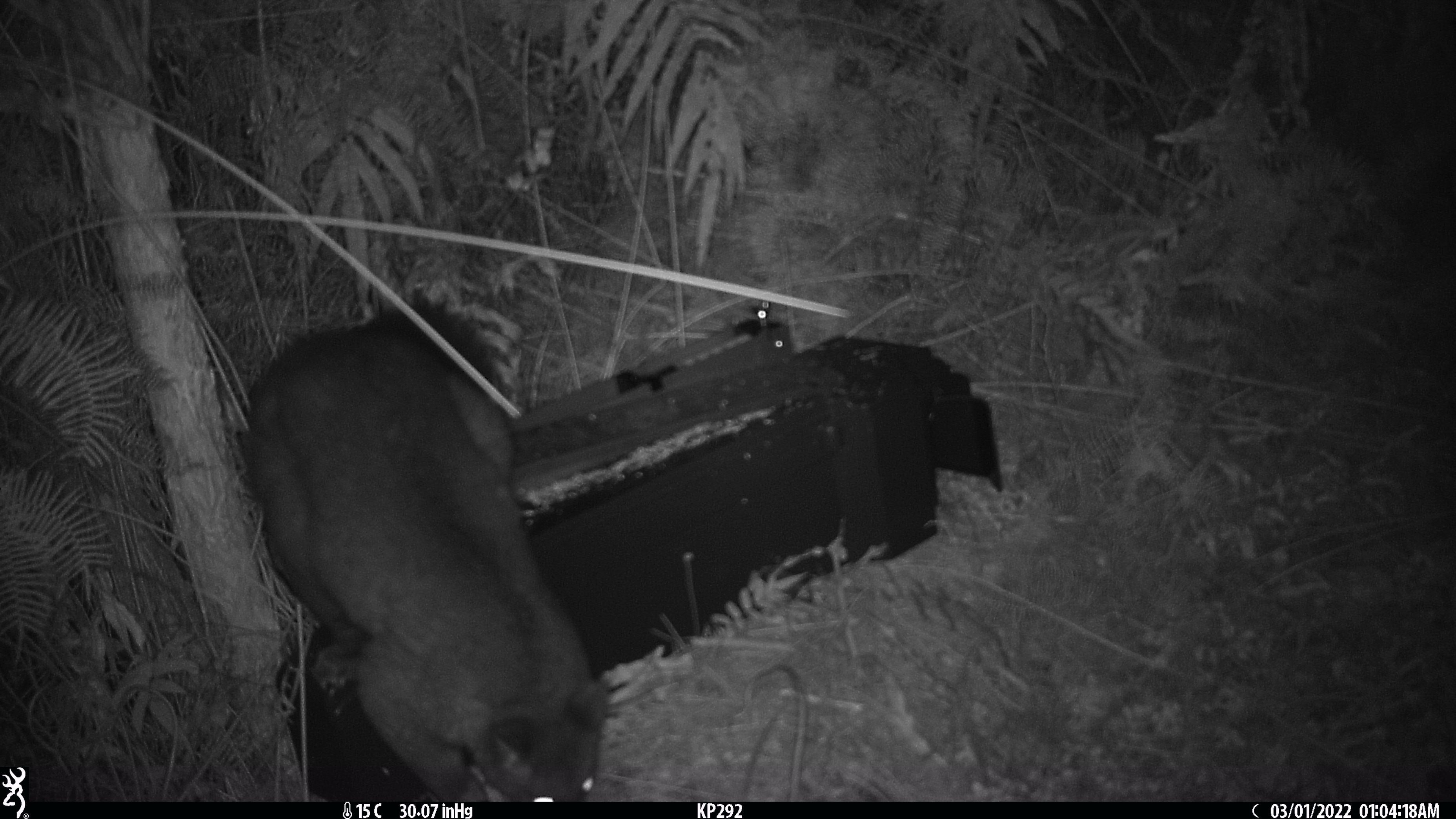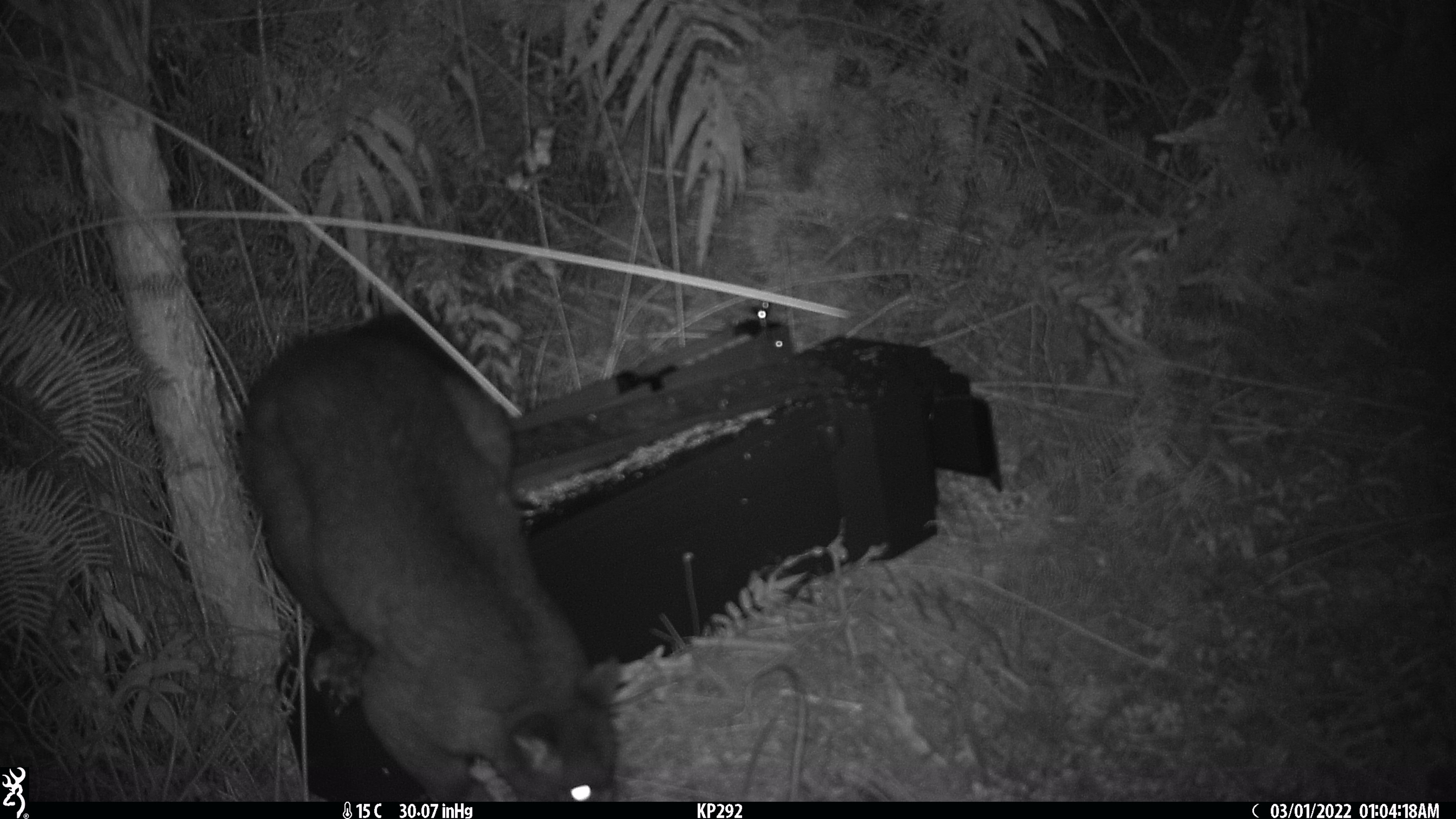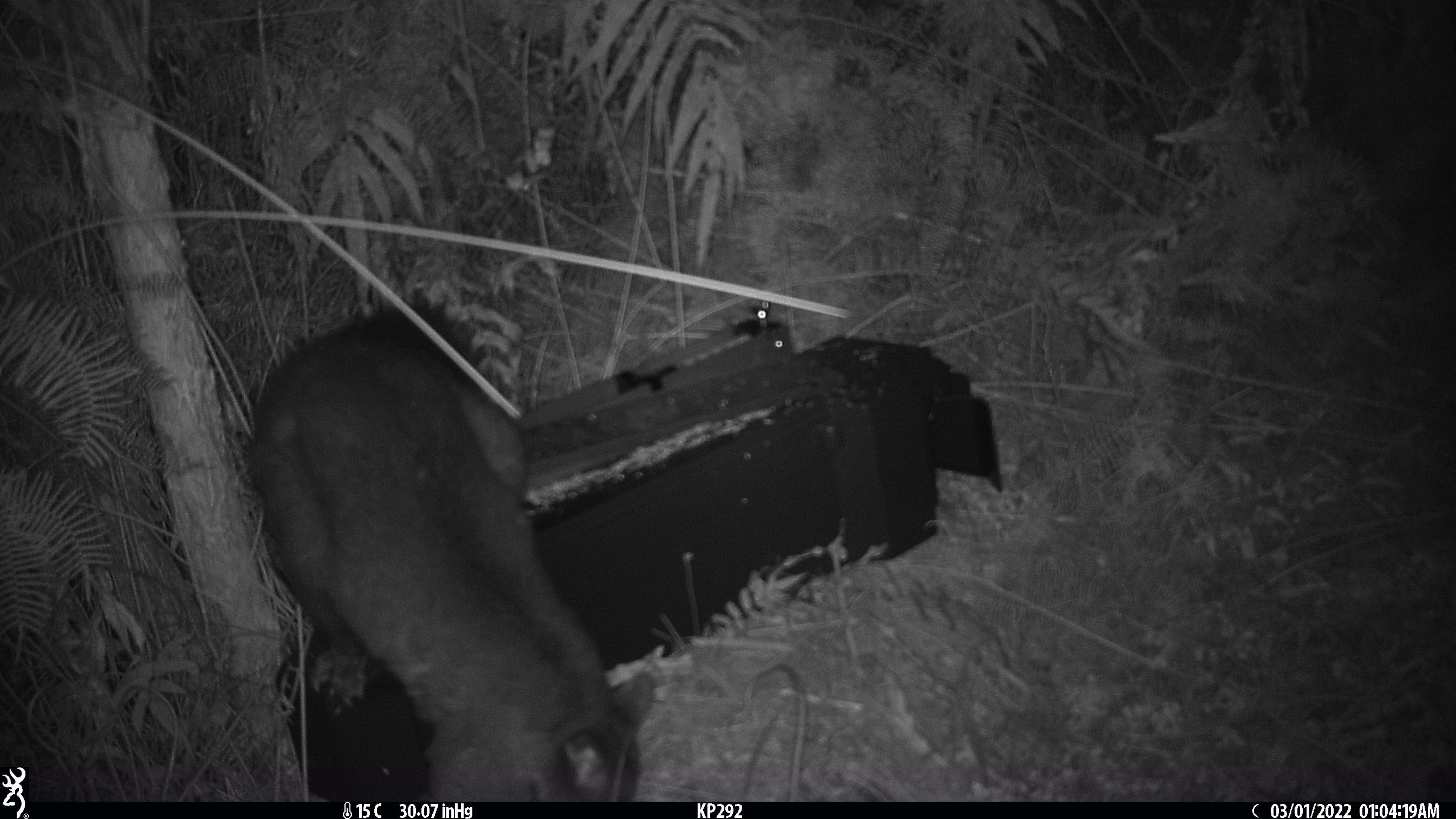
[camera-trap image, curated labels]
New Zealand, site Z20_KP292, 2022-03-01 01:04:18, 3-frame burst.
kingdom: Animalia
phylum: Chordata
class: Mammalia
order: Diprotodontia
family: Phalangeridae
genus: Trichosurus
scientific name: Trichosurus vulpecula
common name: common brushtail possum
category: possum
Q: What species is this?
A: Possum (common brushtail possum) (Trichosurus vulpecula).